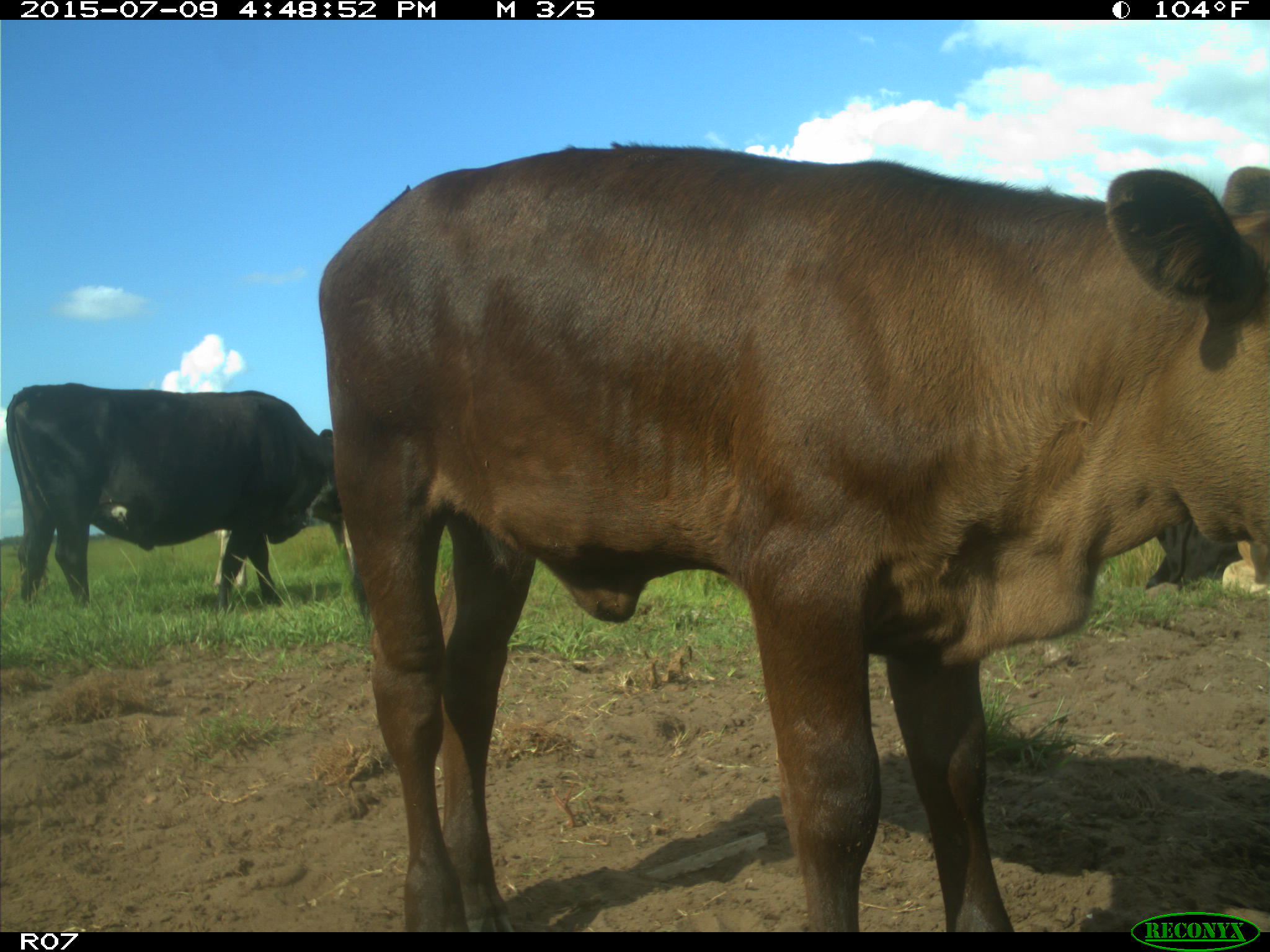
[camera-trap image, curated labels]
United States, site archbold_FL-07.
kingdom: Animalia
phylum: Chordata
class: Mammalia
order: Artiodactyla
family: Bovidae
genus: Bos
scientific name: Bos taurus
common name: domestic cow